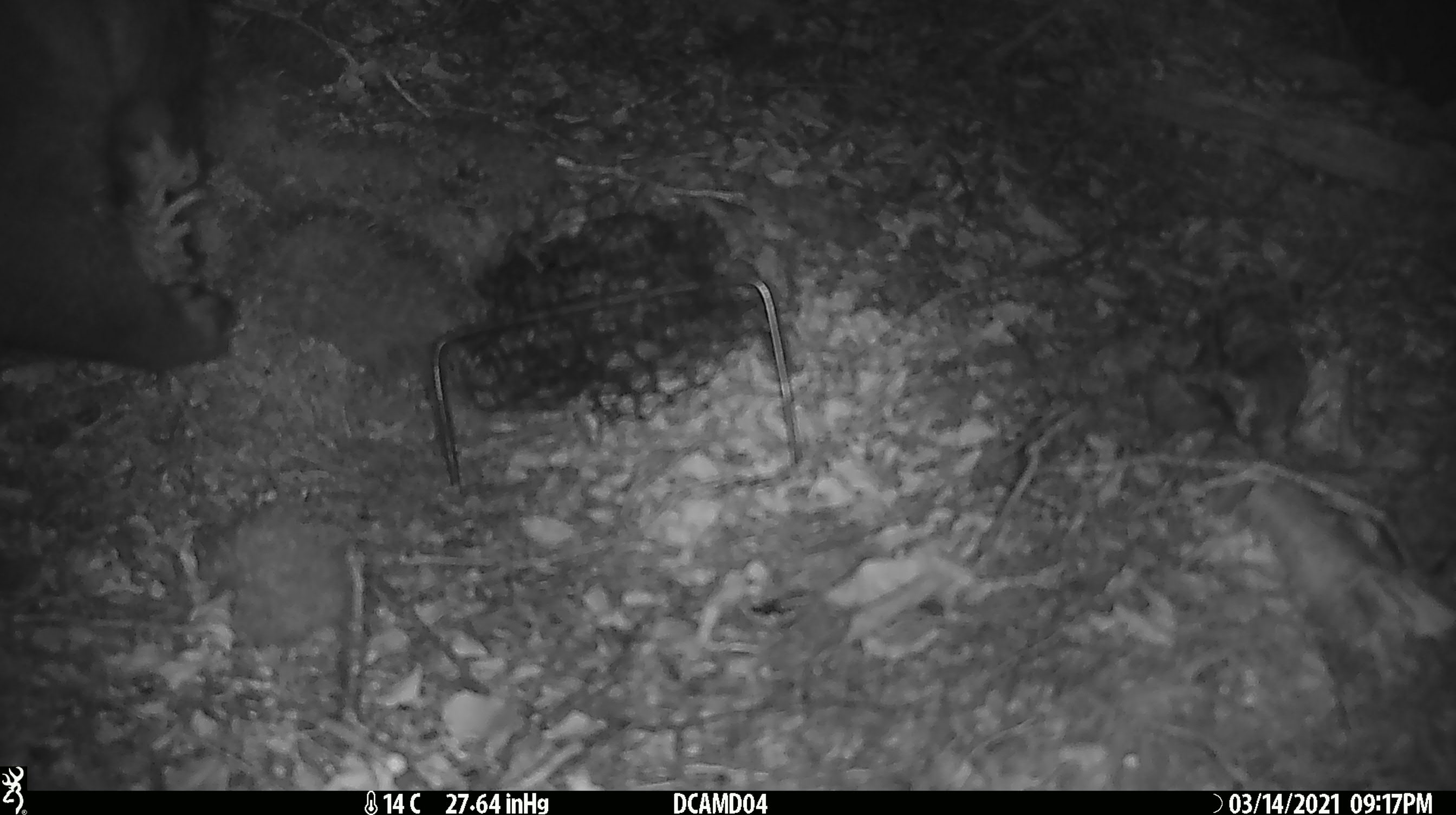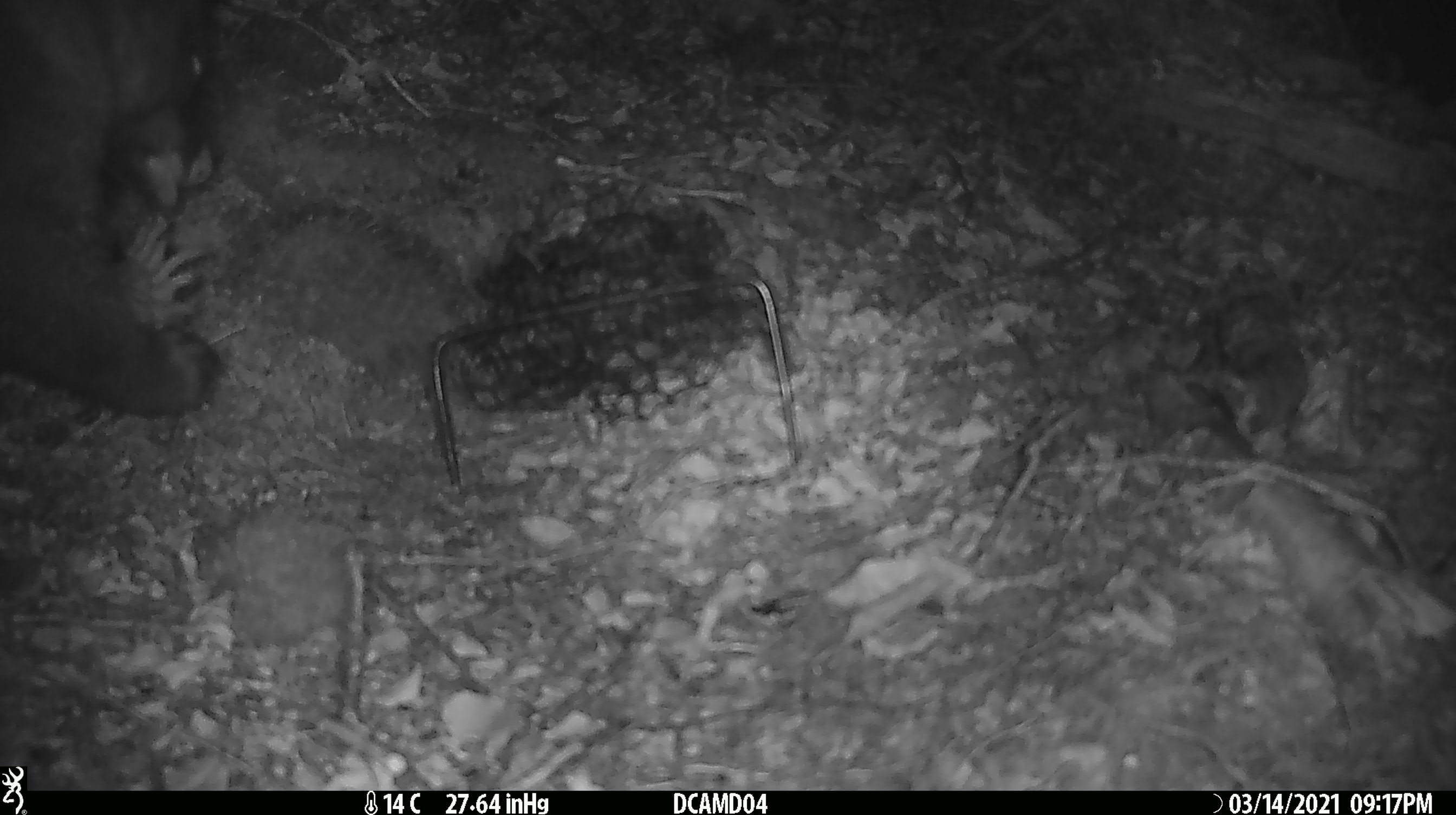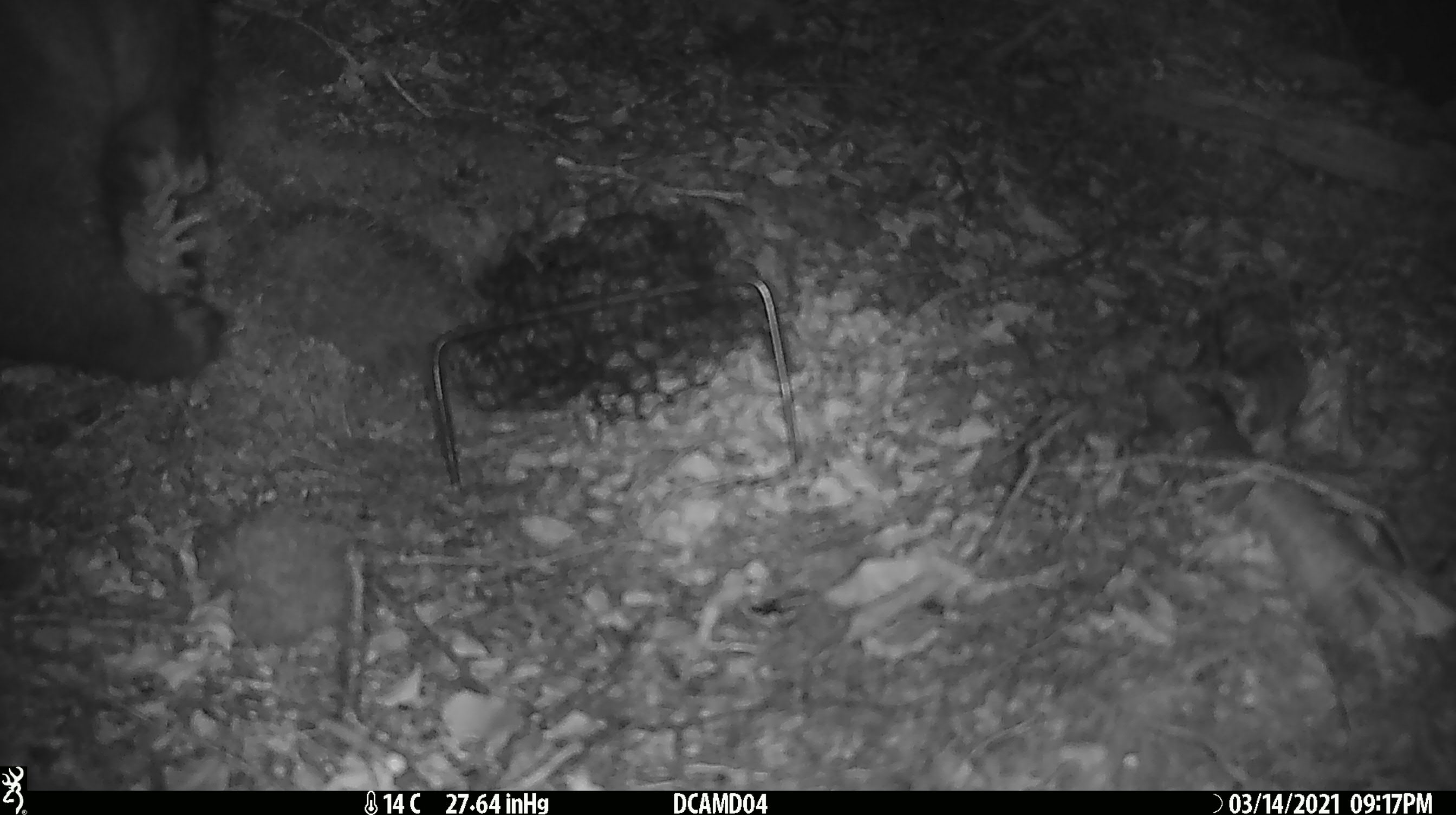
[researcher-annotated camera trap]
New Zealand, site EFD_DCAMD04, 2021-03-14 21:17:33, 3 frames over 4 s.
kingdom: Animalia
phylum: Chordata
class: Mammalia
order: Diprotodontia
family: Phalangeridae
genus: Trichosurus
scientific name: Trichosurus vulpecula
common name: common brushtail possum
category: possum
Possum (common brushtail possum) (Trichosurus vulpecula).